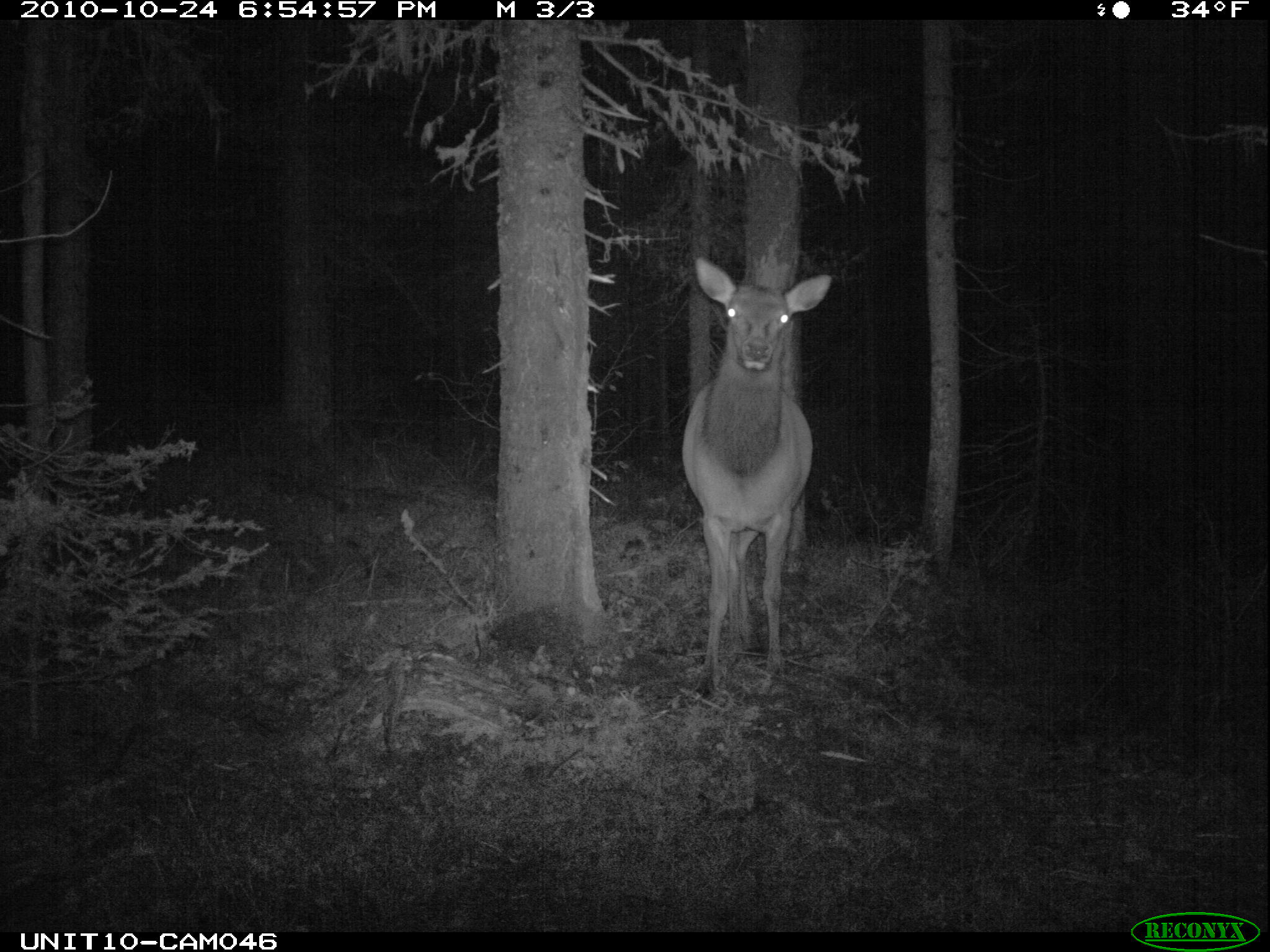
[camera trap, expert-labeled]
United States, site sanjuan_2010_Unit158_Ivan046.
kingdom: Animalia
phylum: Chordata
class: Mammalia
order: Artiodactyla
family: Cervidae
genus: Cervus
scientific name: Cervus elaphus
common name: red deer